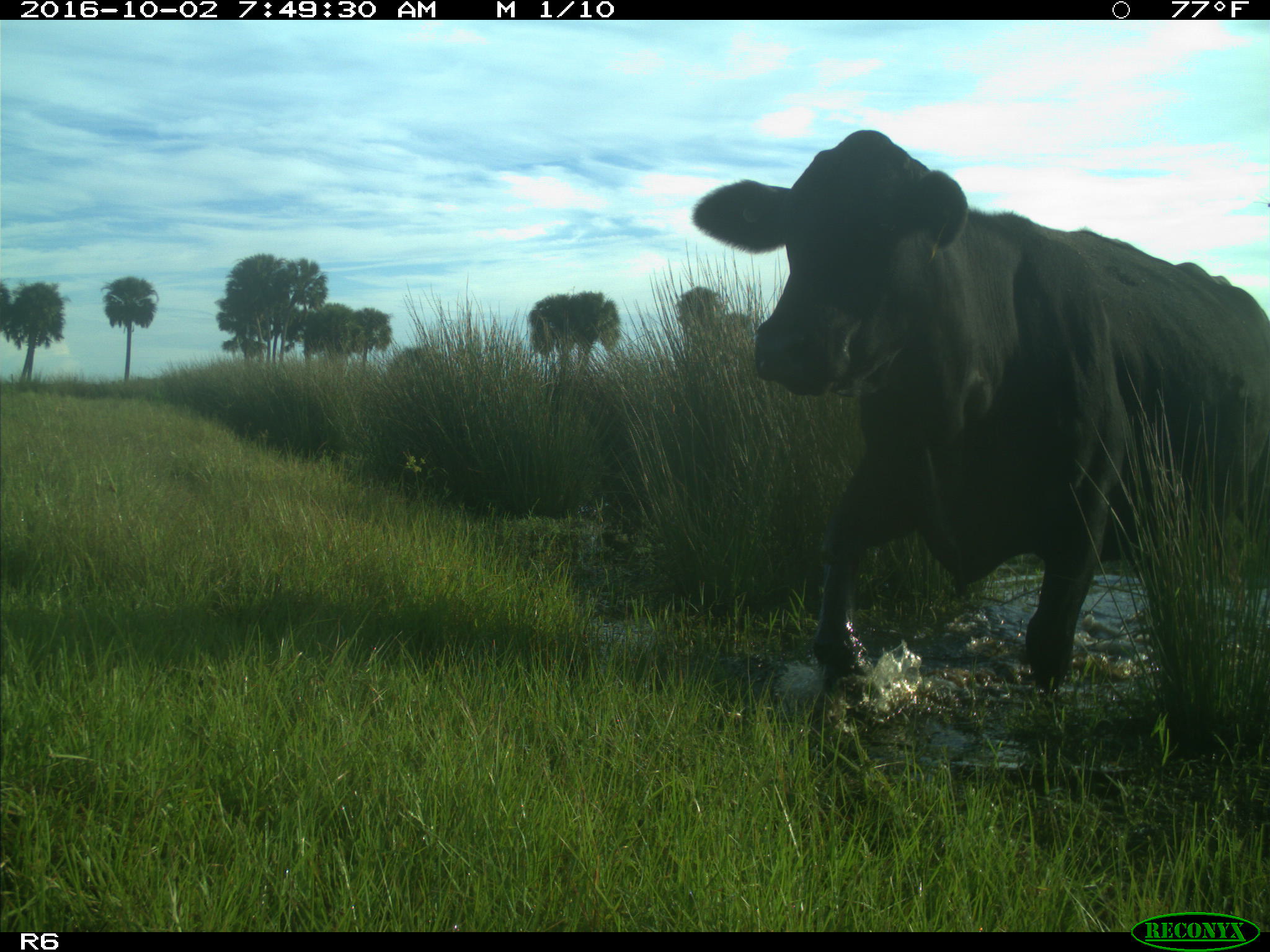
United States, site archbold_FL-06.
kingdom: Animalia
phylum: Chordata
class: Mammalia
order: Artiodactyla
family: Bovidae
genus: Bos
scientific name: Bos taurus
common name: domestic cow